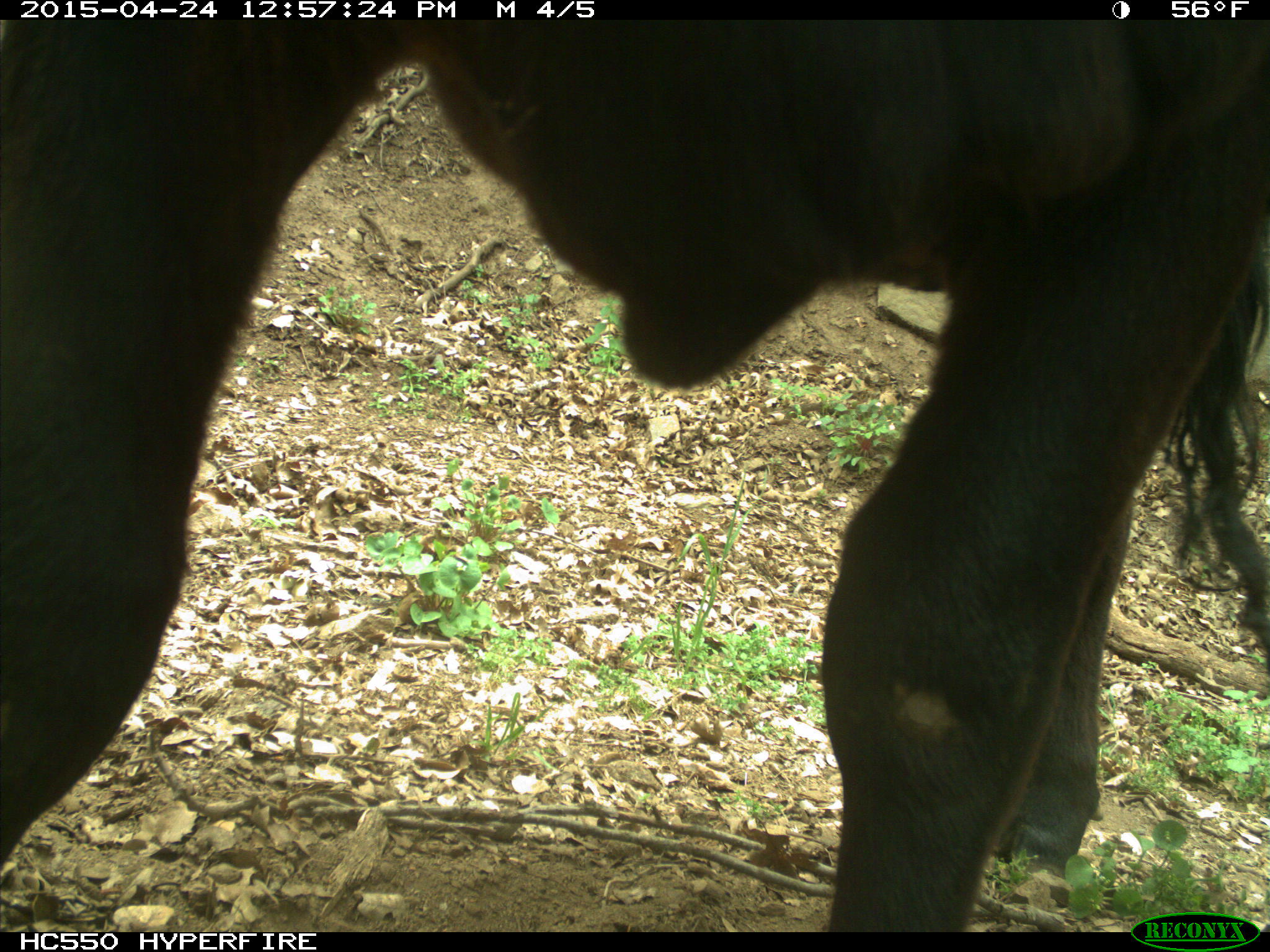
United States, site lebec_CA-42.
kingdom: Animalia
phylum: Chordata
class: Mammalia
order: Artiodactyla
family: Bovidae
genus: Bos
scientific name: Bos taurus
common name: domestic cow